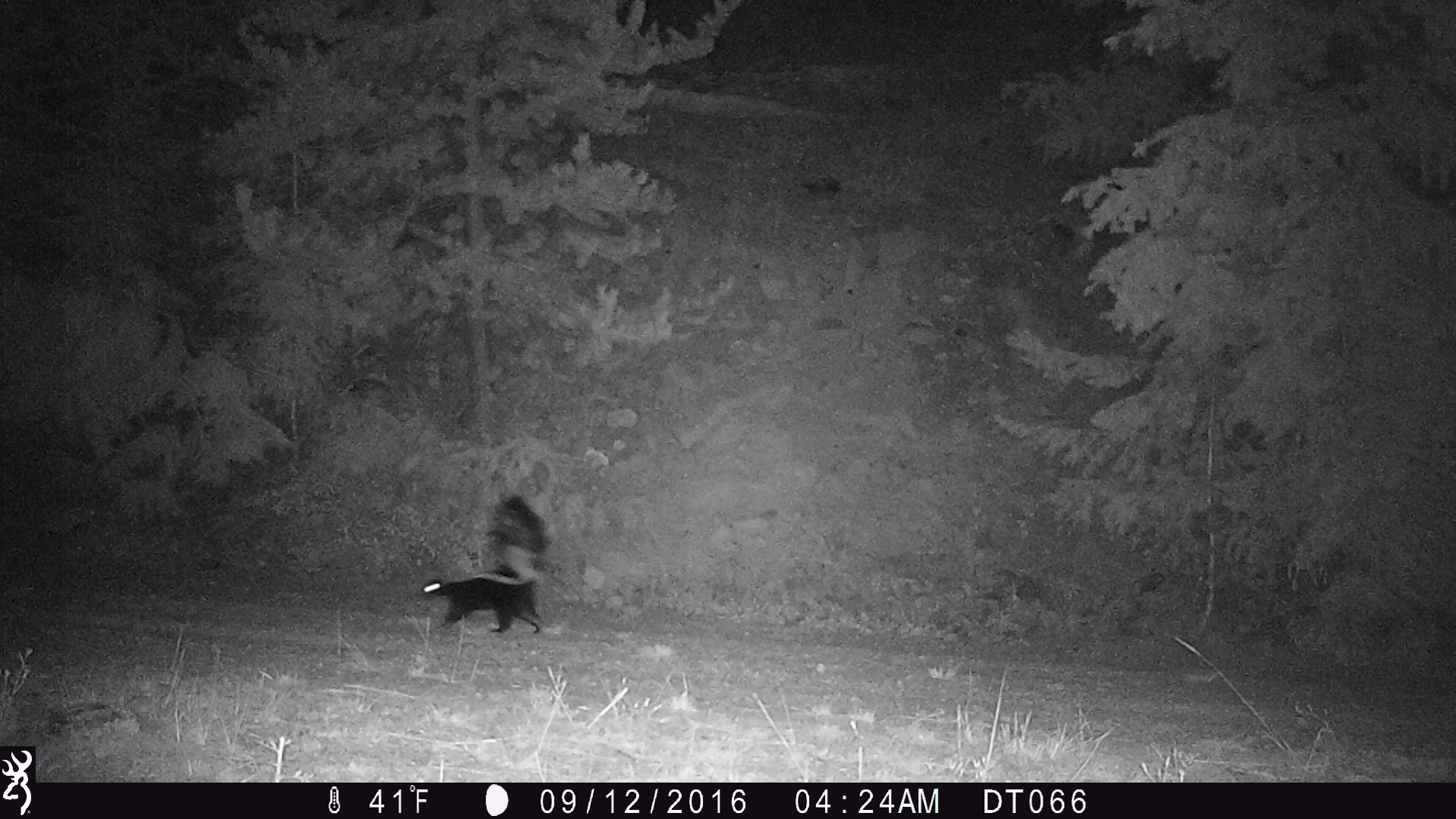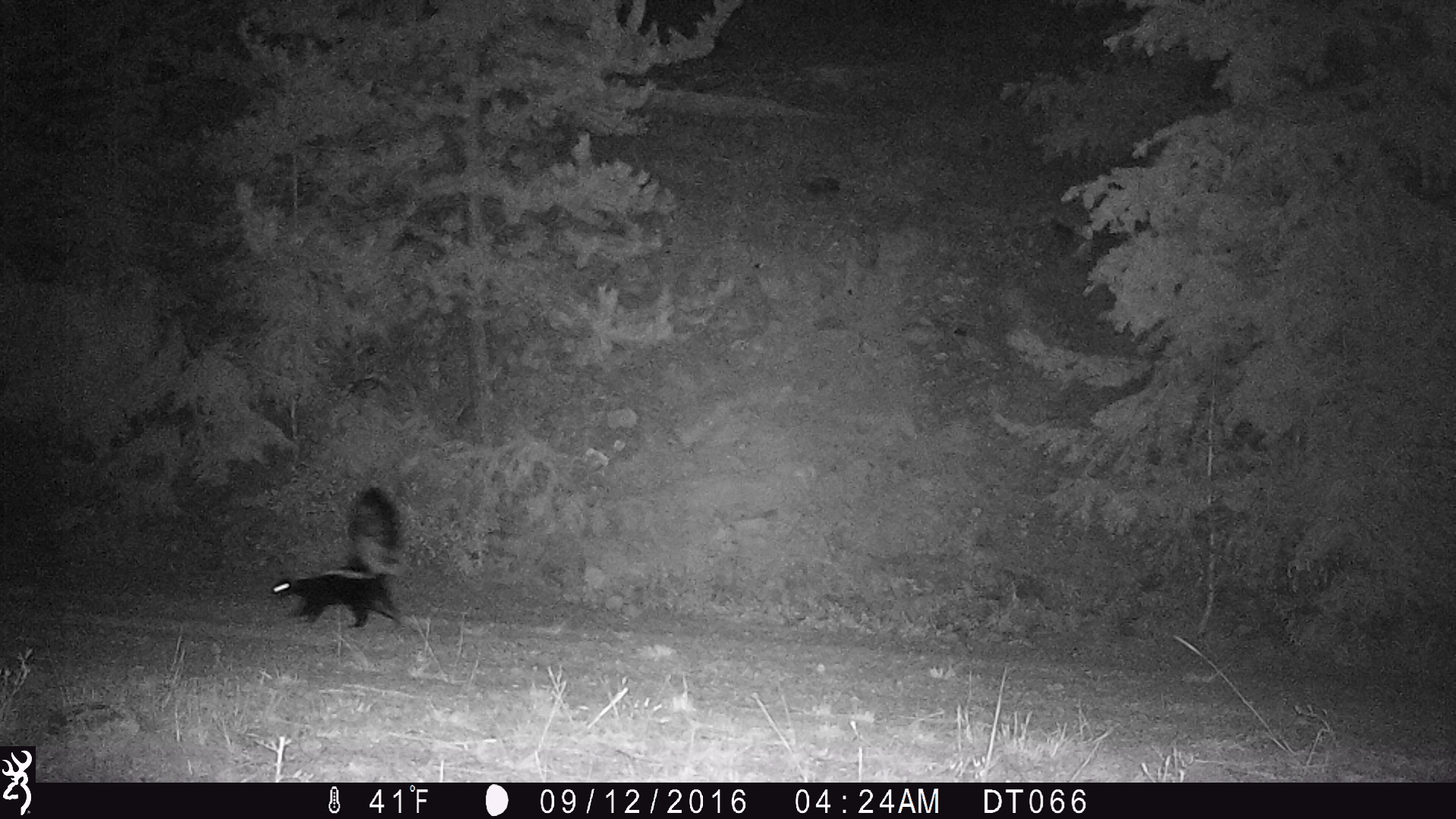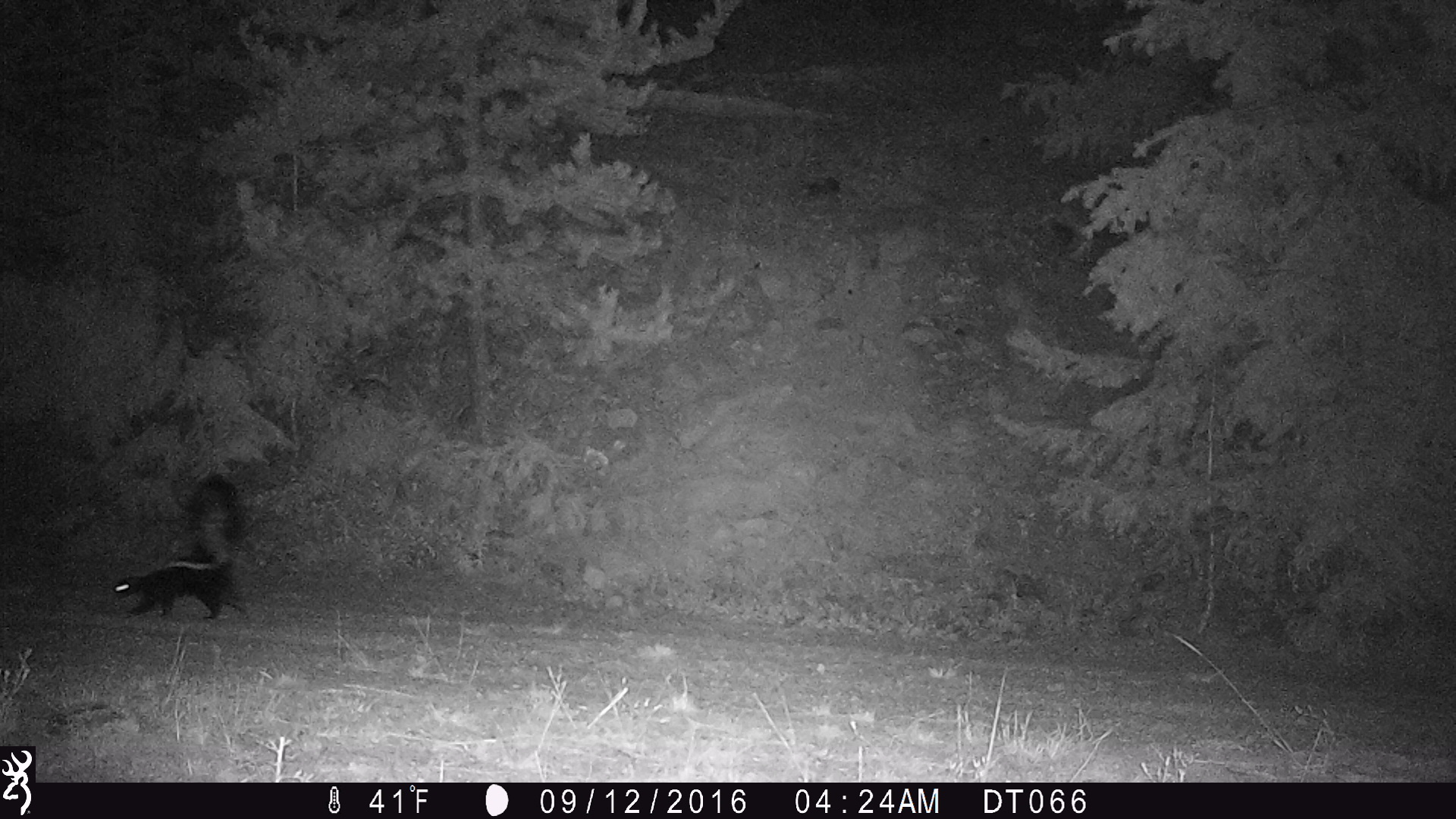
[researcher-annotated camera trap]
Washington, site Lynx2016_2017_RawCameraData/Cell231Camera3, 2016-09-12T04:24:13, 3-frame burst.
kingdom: Animalia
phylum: Chordata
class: Mammalia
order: Carnivora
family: Mephitidae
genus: Mephitis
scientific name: Mephitis mephitis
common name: striped skunk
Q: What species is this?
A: Mephitis mephitis (striped skunk).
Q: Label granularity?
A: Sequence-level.